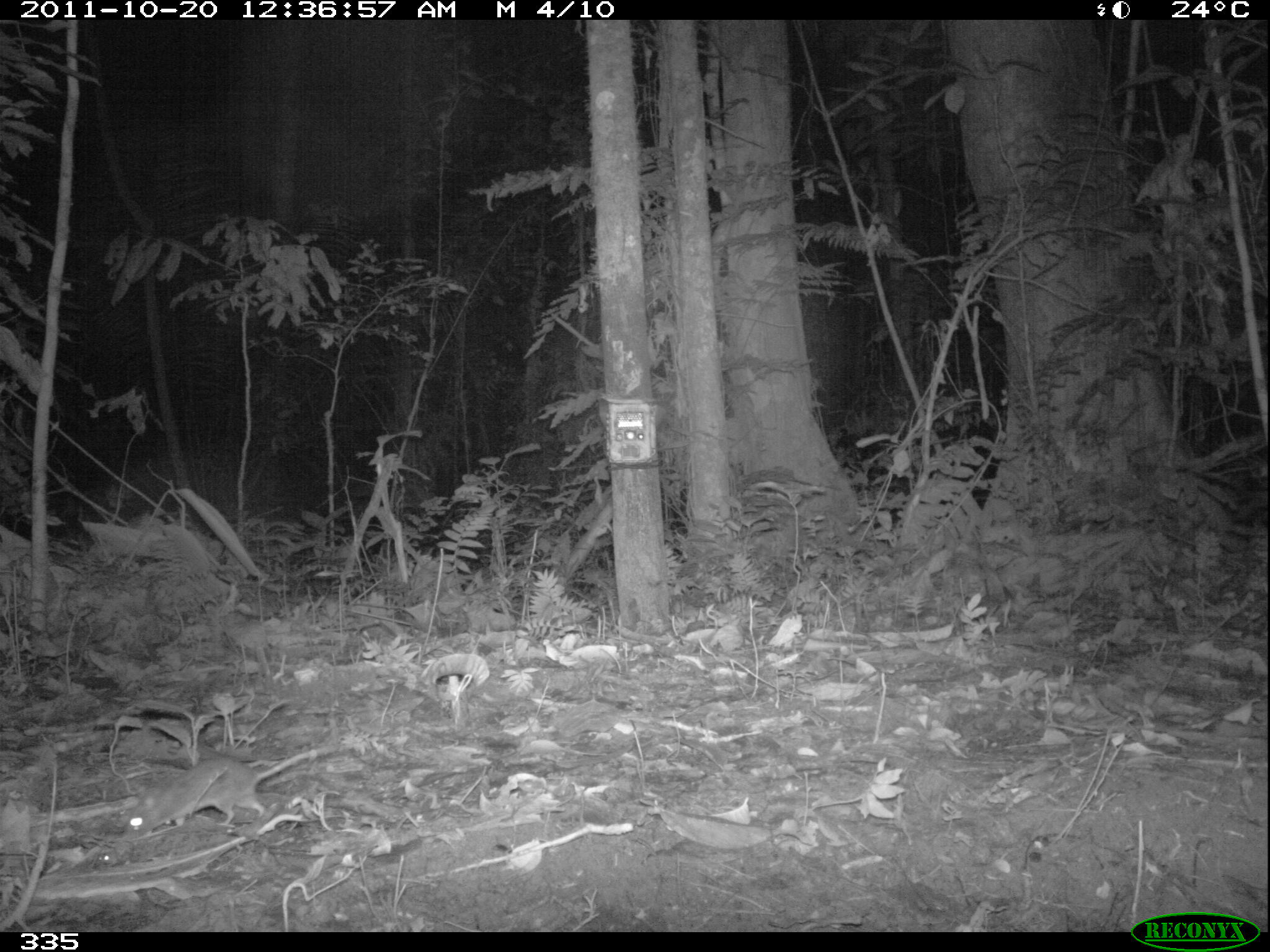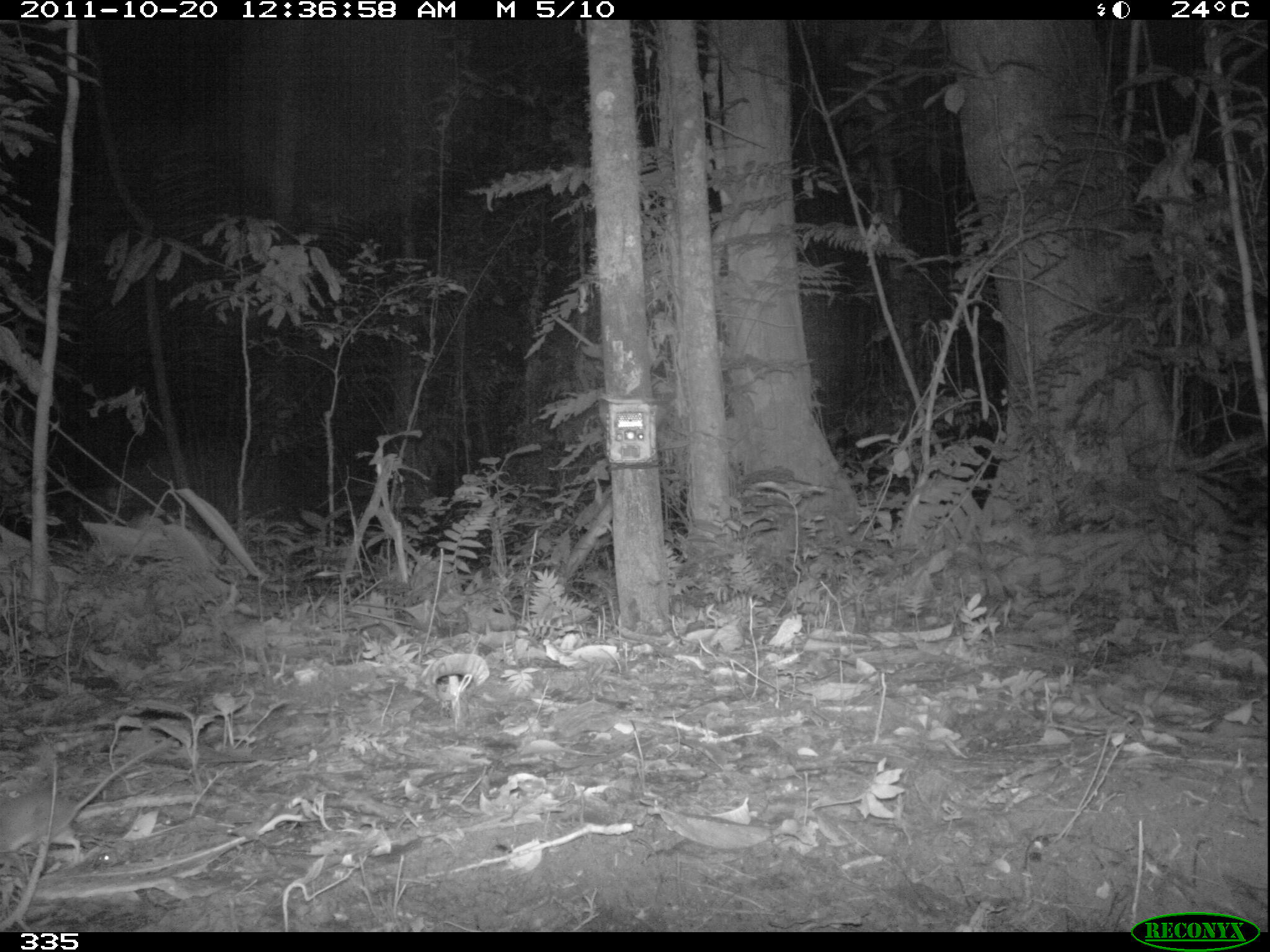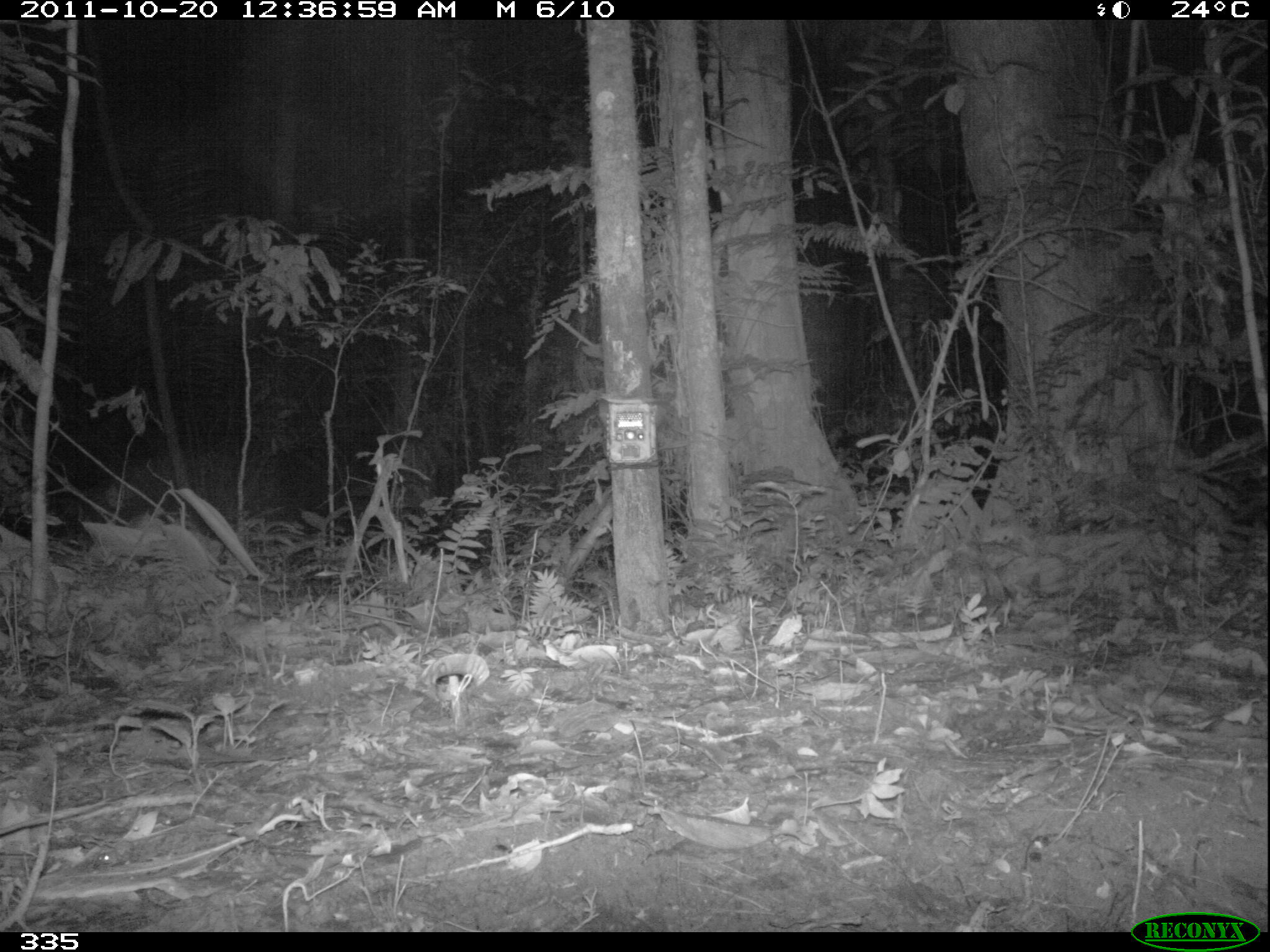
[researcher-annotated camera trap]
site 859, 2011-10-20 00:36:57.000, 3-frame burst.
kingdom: Animalia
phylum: Chordata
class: Mammalia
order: Rodentia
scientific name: Rodentia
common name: rodents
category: unknown rodent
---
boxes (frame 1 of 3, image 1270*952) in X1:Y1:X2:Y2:
unknown rodent: 122:743:342:839